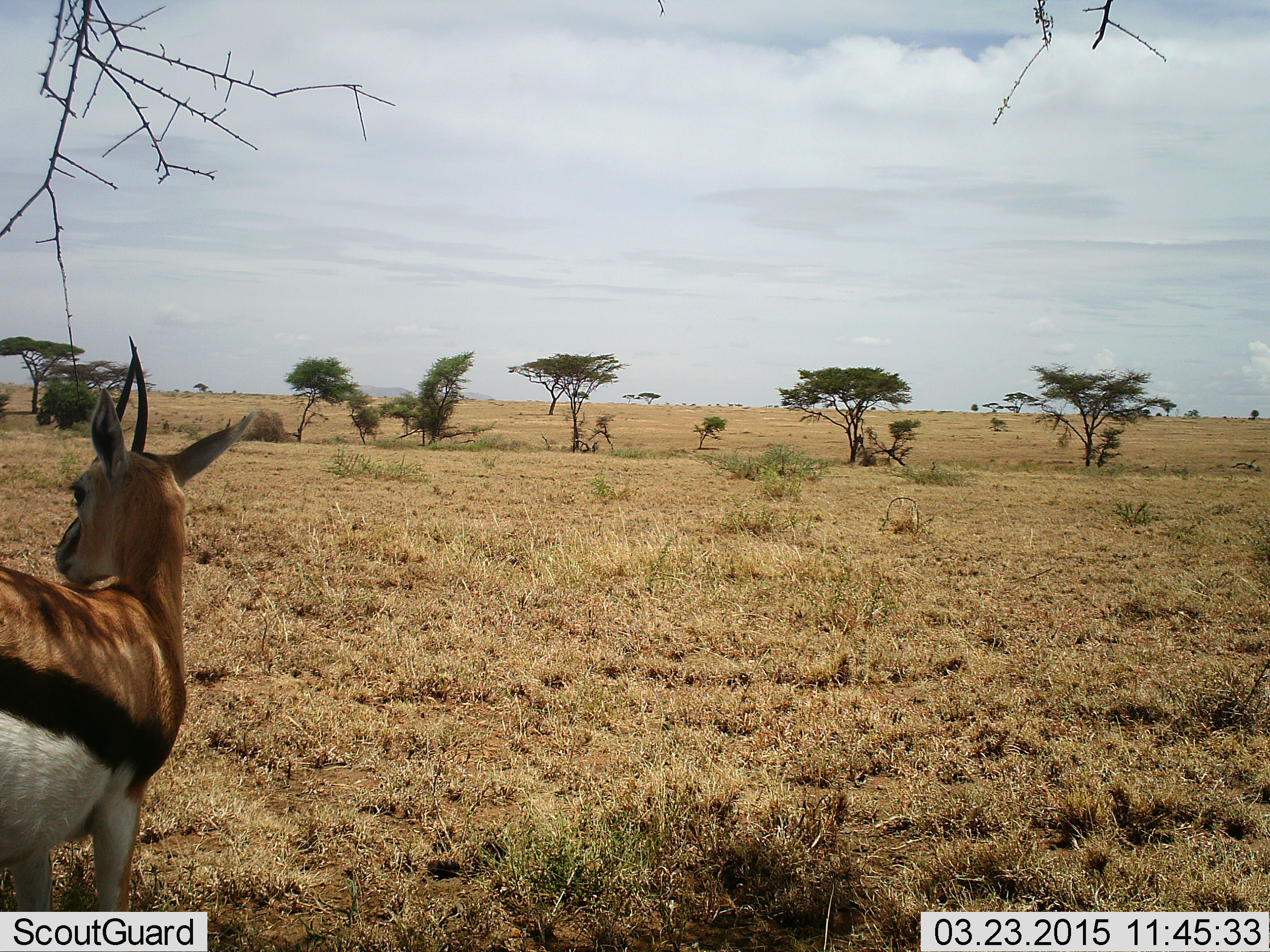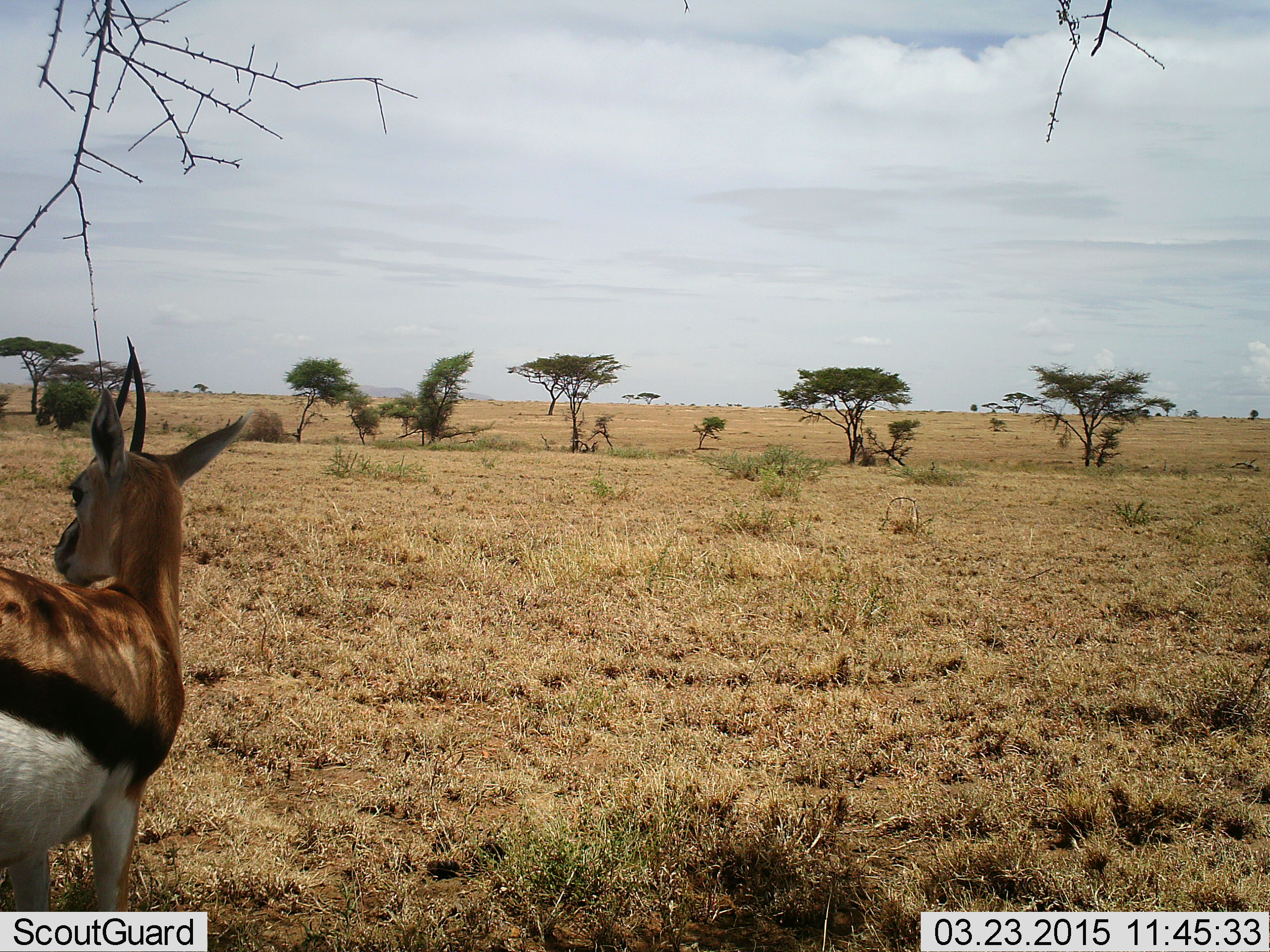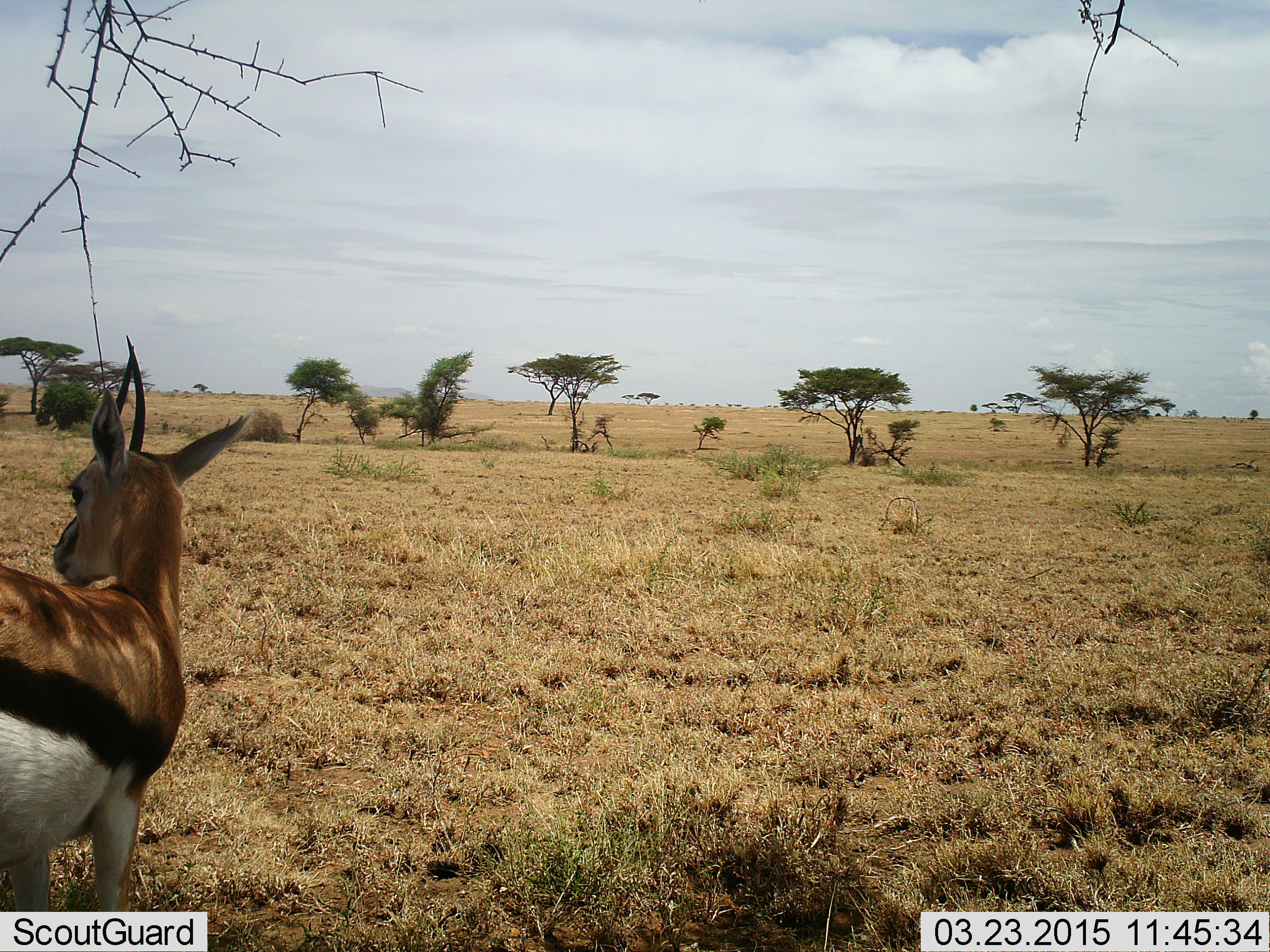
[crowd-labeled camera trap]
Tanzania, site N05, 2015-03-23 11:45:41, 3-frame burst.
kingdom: Animalia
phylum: Chordata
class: Mammalia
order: Artiodactyla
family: Bovidae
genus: Eudorcas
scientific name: Eudorcas thomsonii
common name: thomson's gazelle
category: gazellethomsons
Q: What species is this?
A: Gazellethomsons (thomson's gazelle) (Eudorcas thomsonii).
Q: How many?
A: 1.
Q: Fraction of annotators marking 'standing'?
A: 100%.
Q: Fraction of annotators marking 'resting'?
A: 0%.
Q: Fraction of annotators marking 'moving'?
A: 10%.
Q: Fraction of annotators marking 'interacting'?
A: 0%.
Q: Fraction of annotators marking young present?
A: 0%.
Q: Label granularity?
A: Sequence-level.